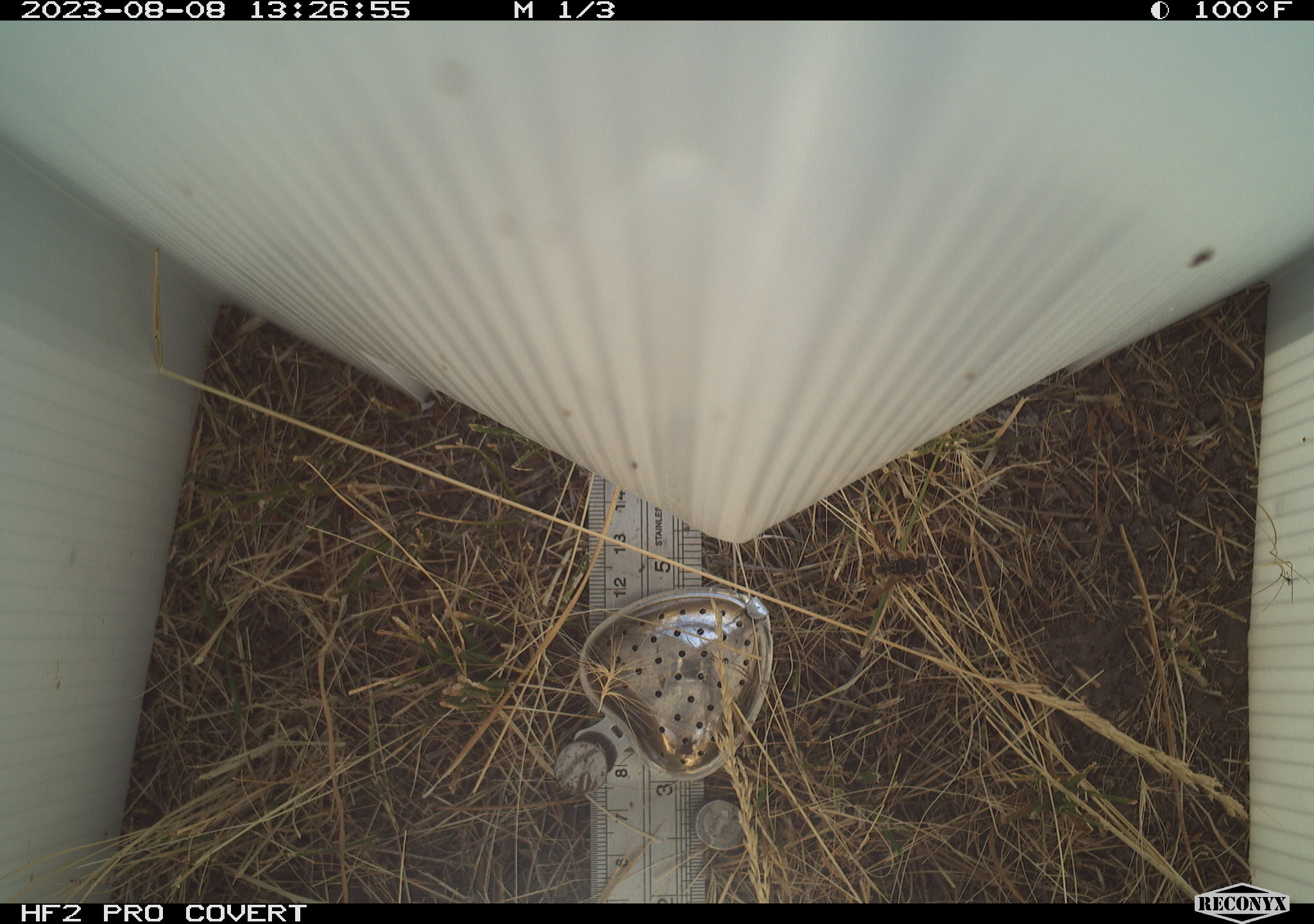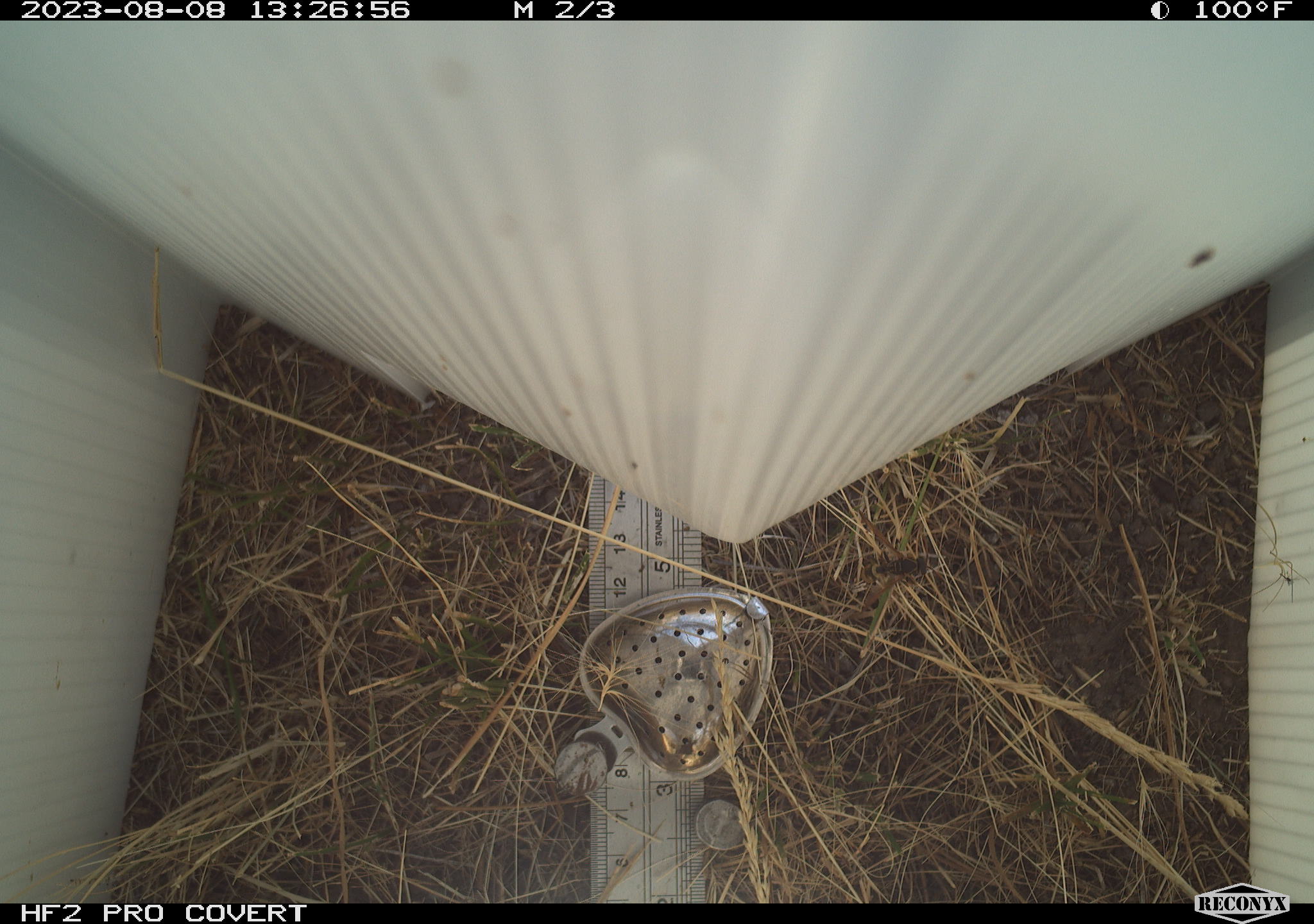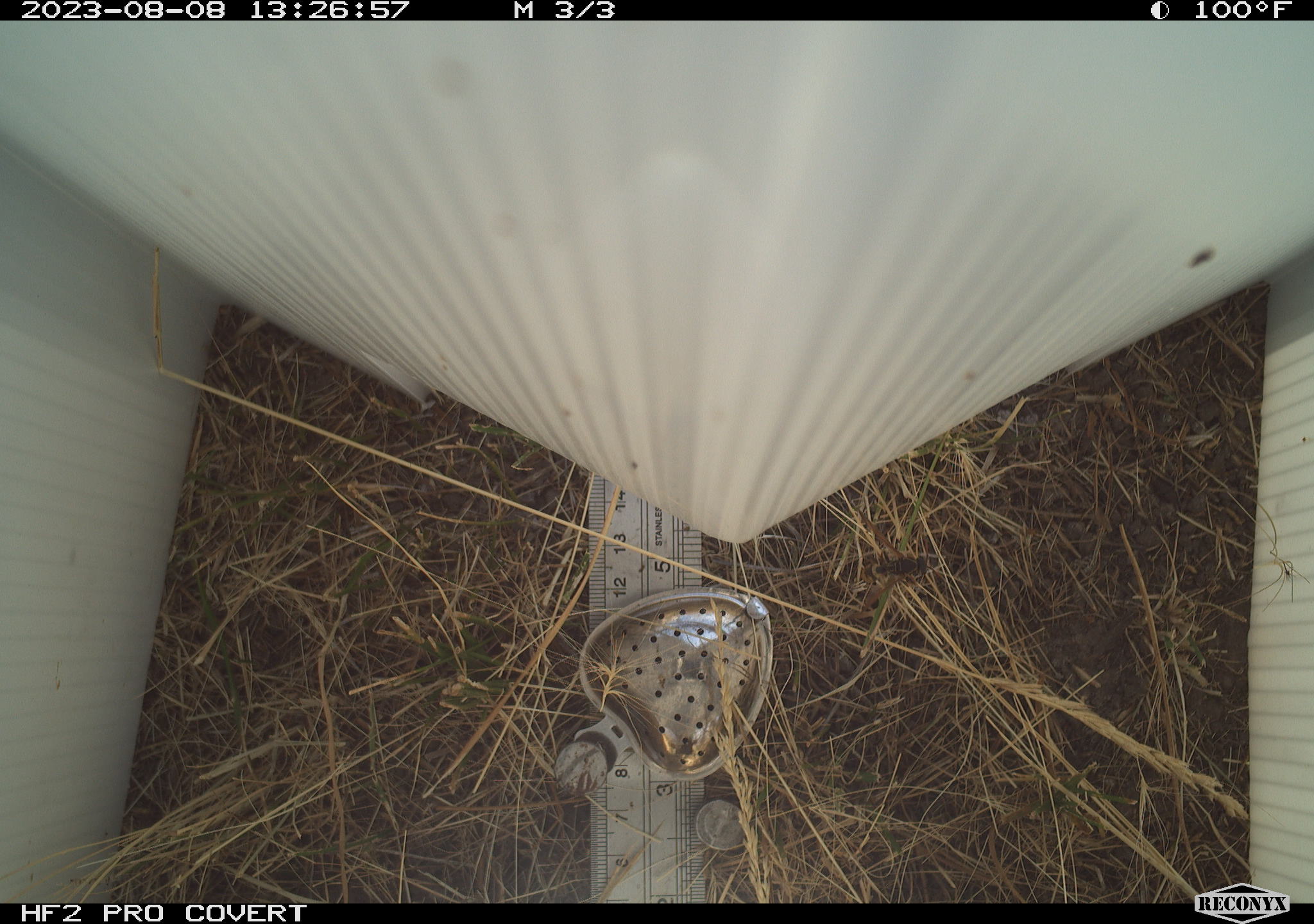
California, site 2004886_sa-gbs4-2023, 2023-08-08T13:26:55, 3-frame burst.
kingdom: Animalia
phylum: Arthropoda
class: Insecta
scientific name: Insecta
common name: insect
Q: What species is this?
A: Insect (Insecta).